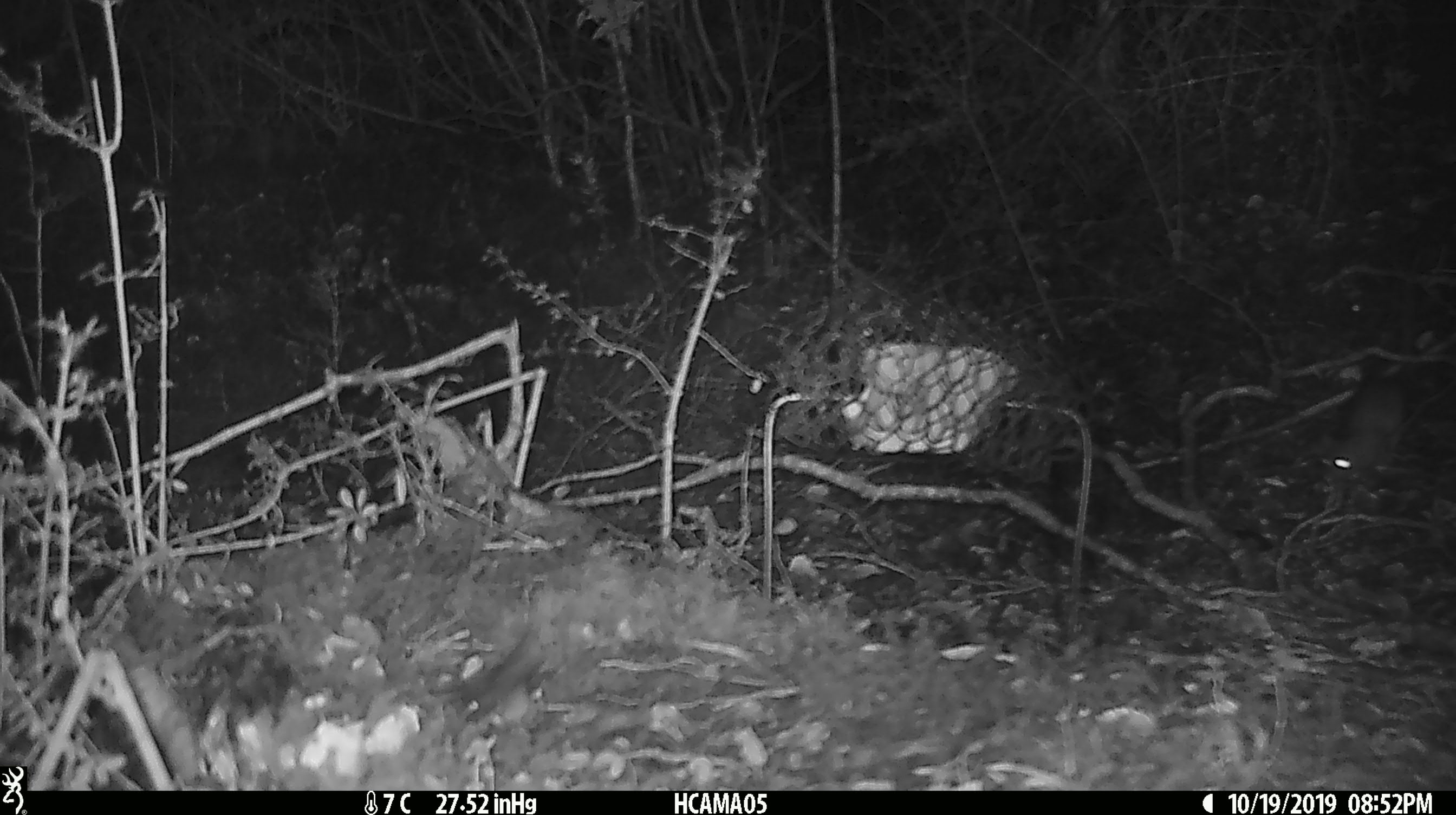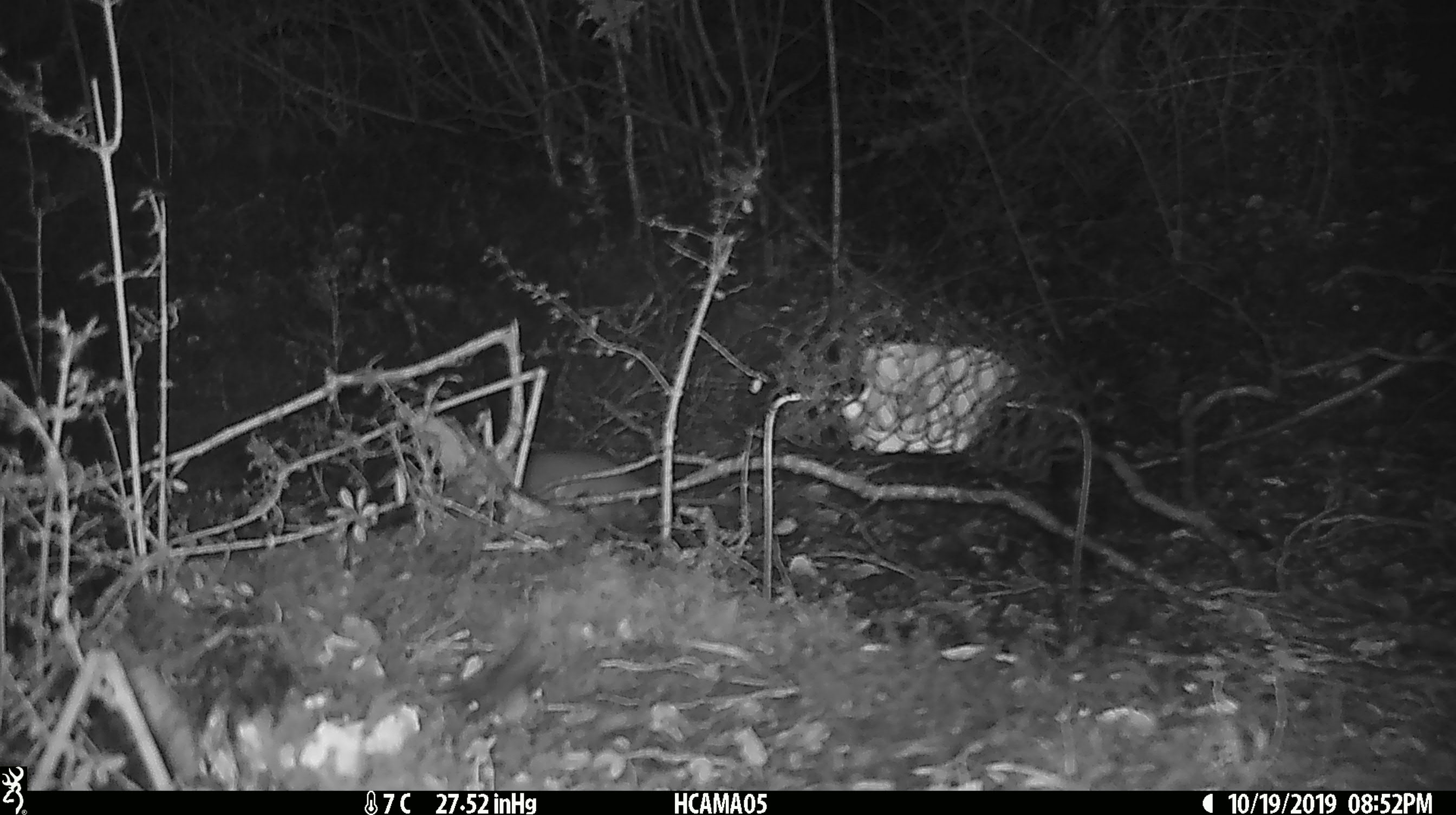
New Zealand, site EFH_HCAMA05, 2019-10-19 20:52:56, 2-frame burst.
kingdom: Animalia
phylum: Chordata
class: Mammalia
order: Rodentia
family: Muridae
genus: Mus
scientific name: Mus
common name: mouse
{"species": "mouse (Mus)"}